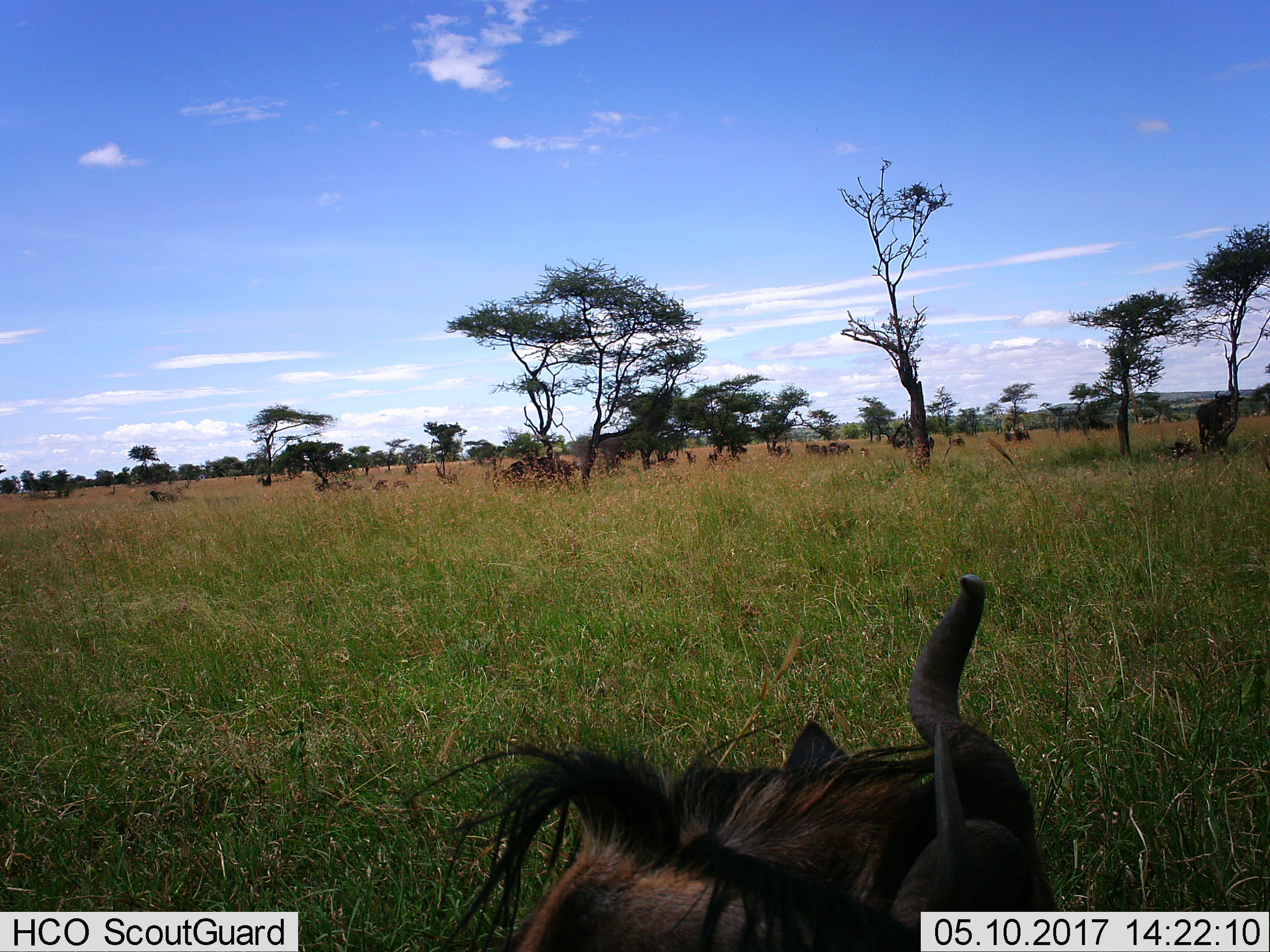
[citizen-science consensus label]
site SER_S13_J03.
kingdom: Animalia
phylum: Chordata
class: Mammalia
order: Artiodactyla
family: Bovidae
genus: Connochaetes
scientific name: Connochaetes taurinus taurinus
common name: blue wildebeest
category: wildebeestblue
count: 11-50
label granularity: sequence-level